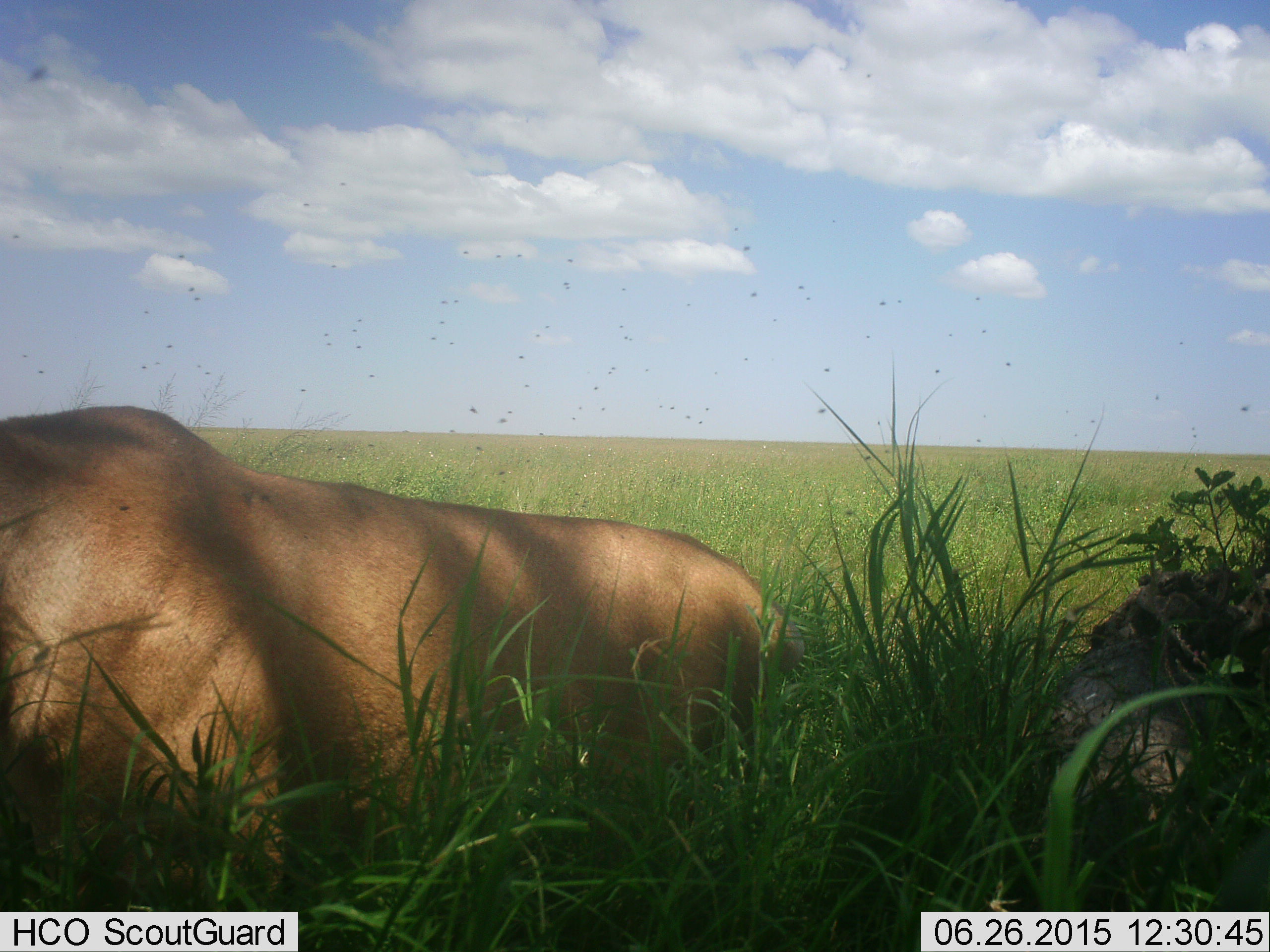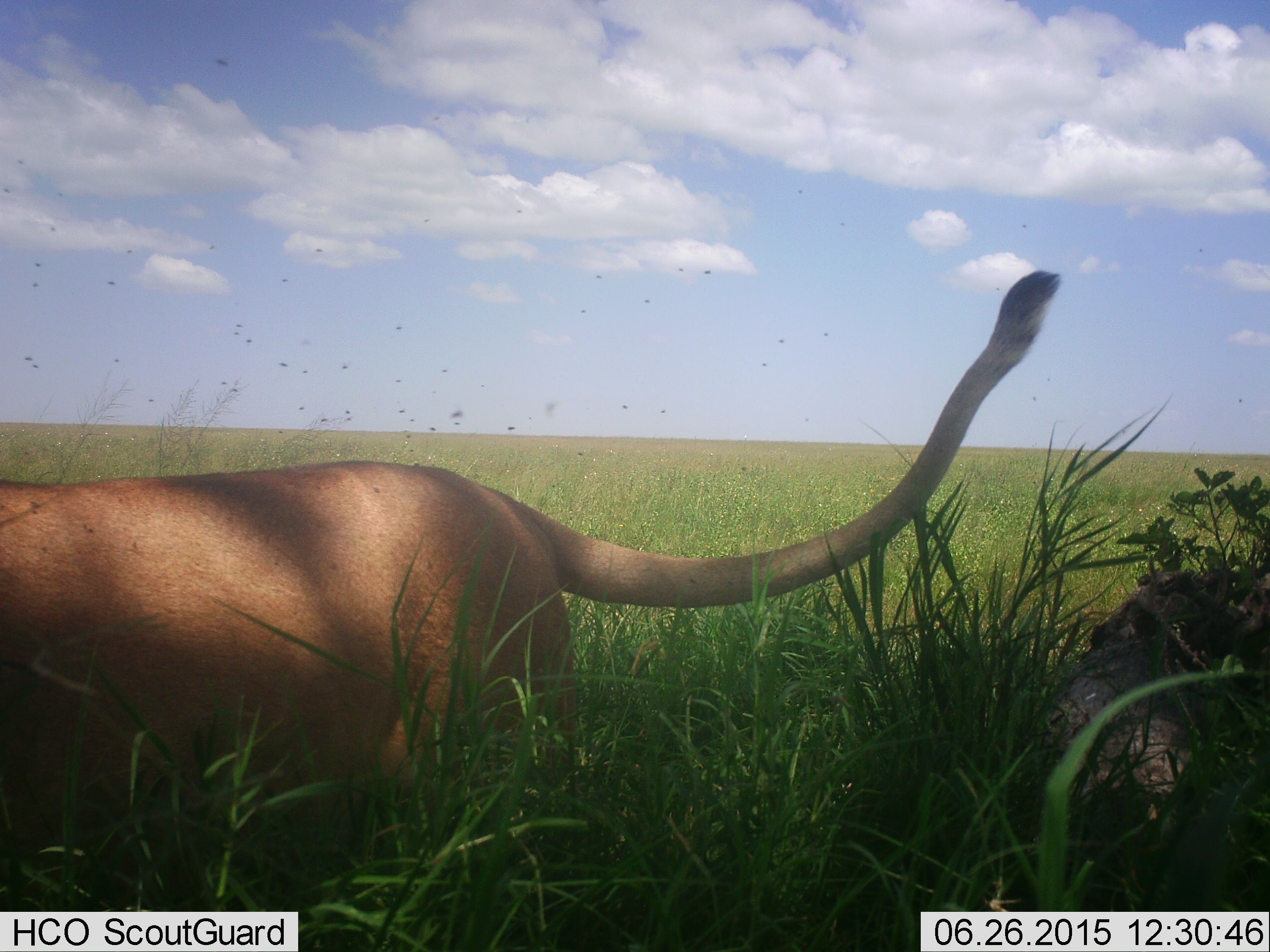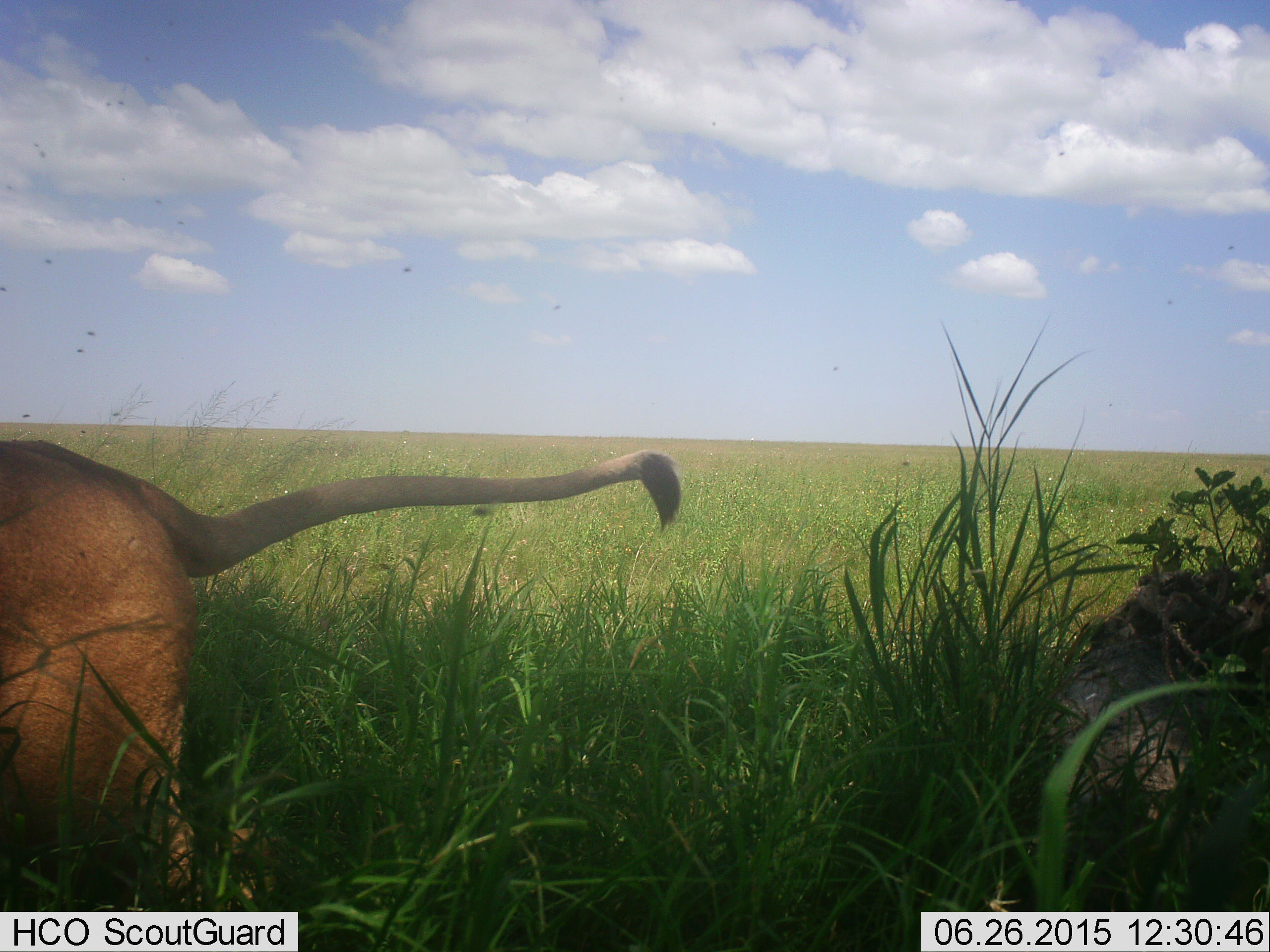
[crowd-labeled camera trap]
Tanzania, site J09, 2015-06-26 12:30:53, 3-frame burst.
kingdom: Animalia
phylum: Chordata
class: Mammalia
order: Carnivora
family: Felidae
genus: Panthera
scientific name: Panthera leo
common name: lion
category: lionfemale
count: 1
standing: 0%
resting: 17%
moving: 83%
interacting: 0%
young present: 0%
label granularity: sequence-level